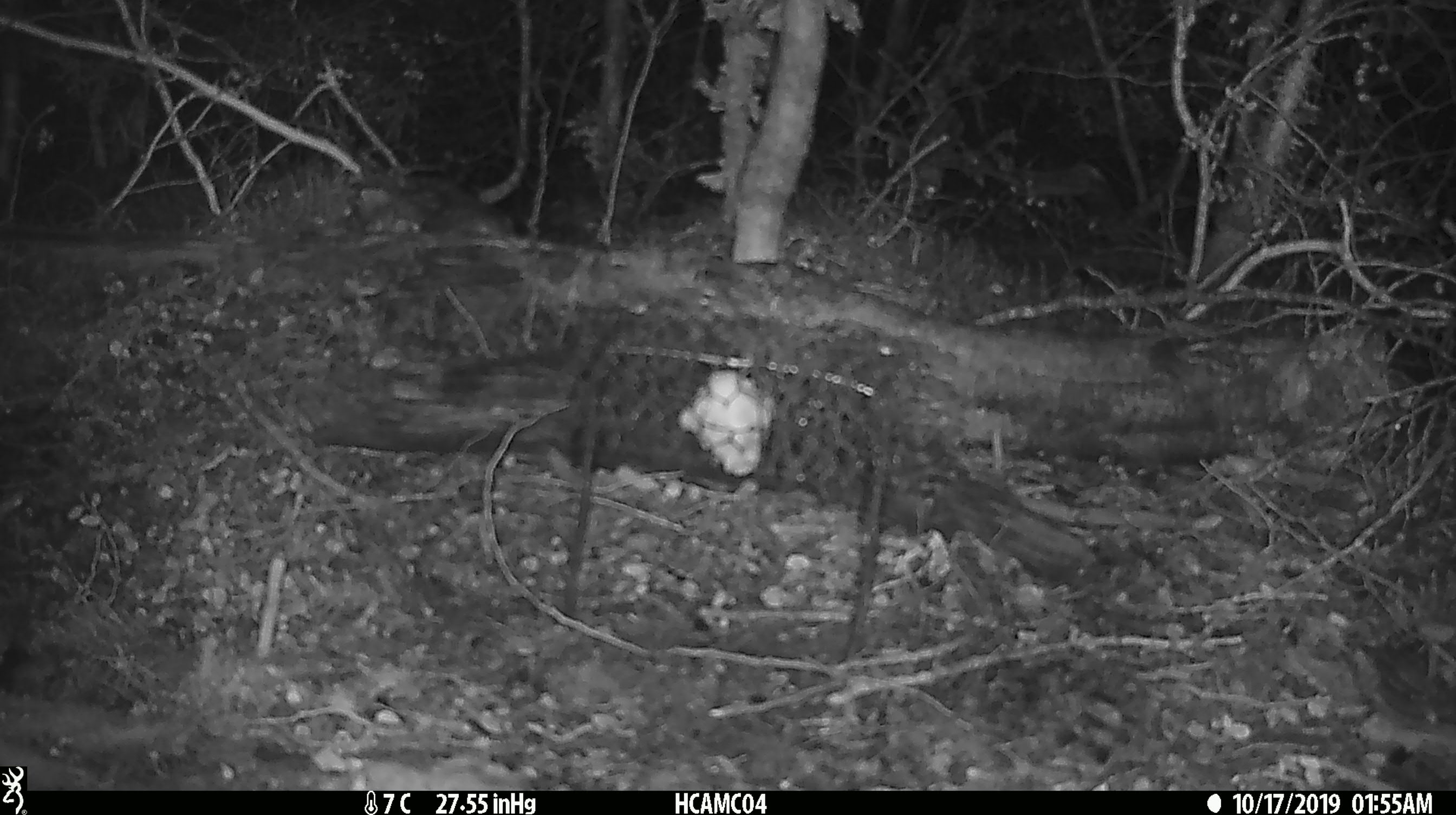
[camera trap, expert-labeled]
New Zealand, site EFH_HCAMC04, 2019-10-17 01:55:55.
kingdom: Animalia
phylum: Chordata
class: Mammalia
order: Rodentia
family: Muridae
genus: Mus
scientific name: Mus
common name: mouse